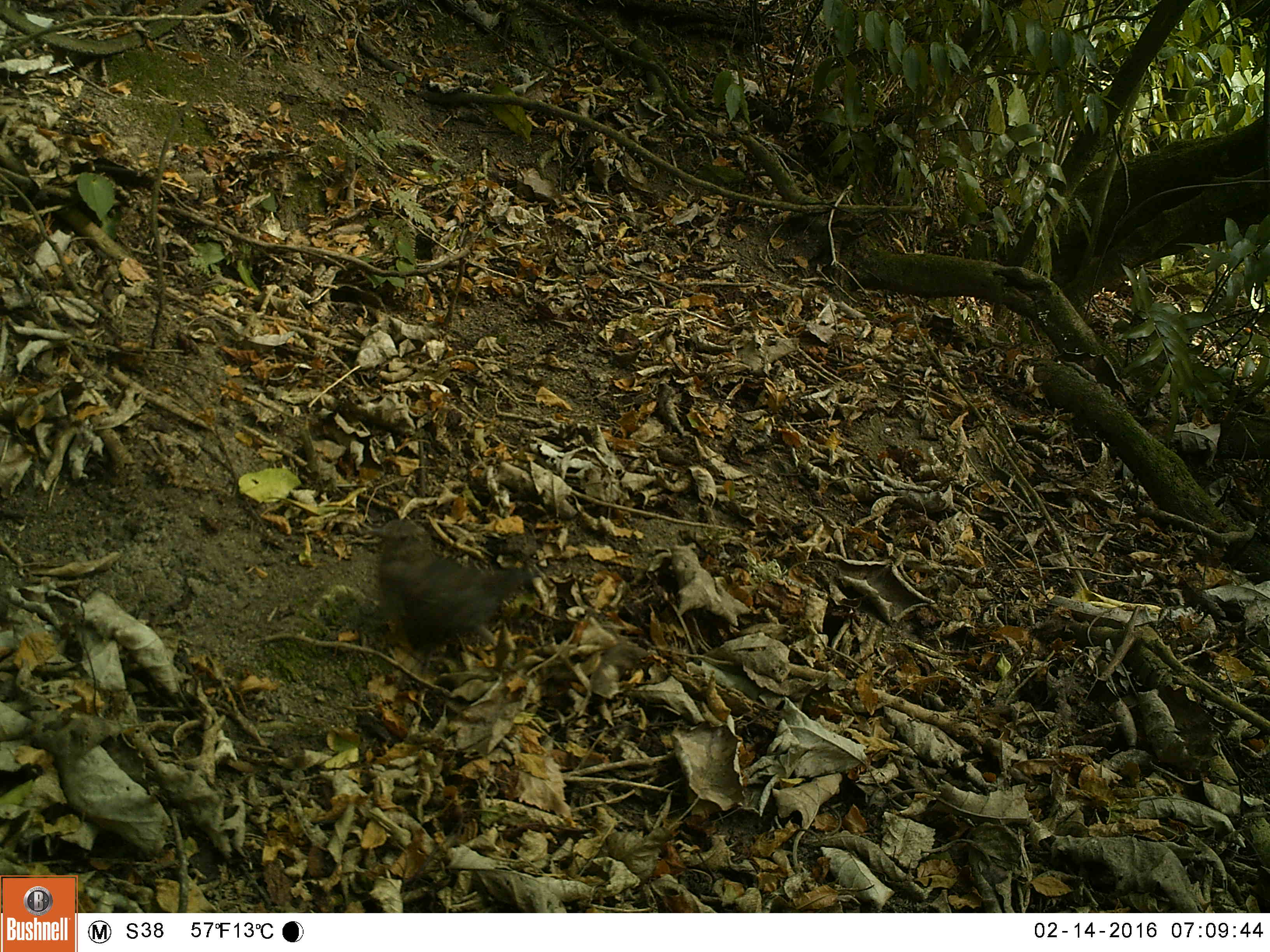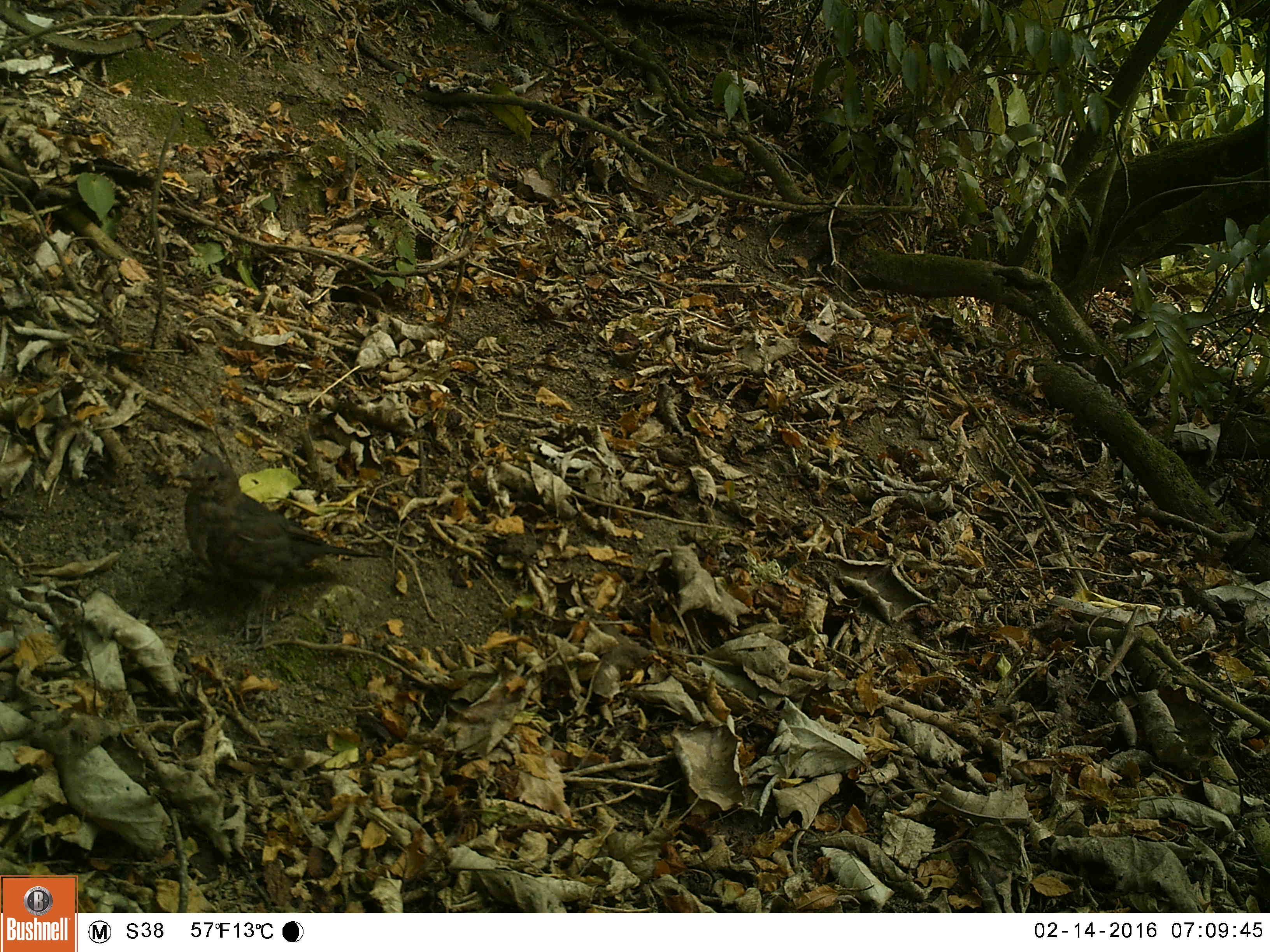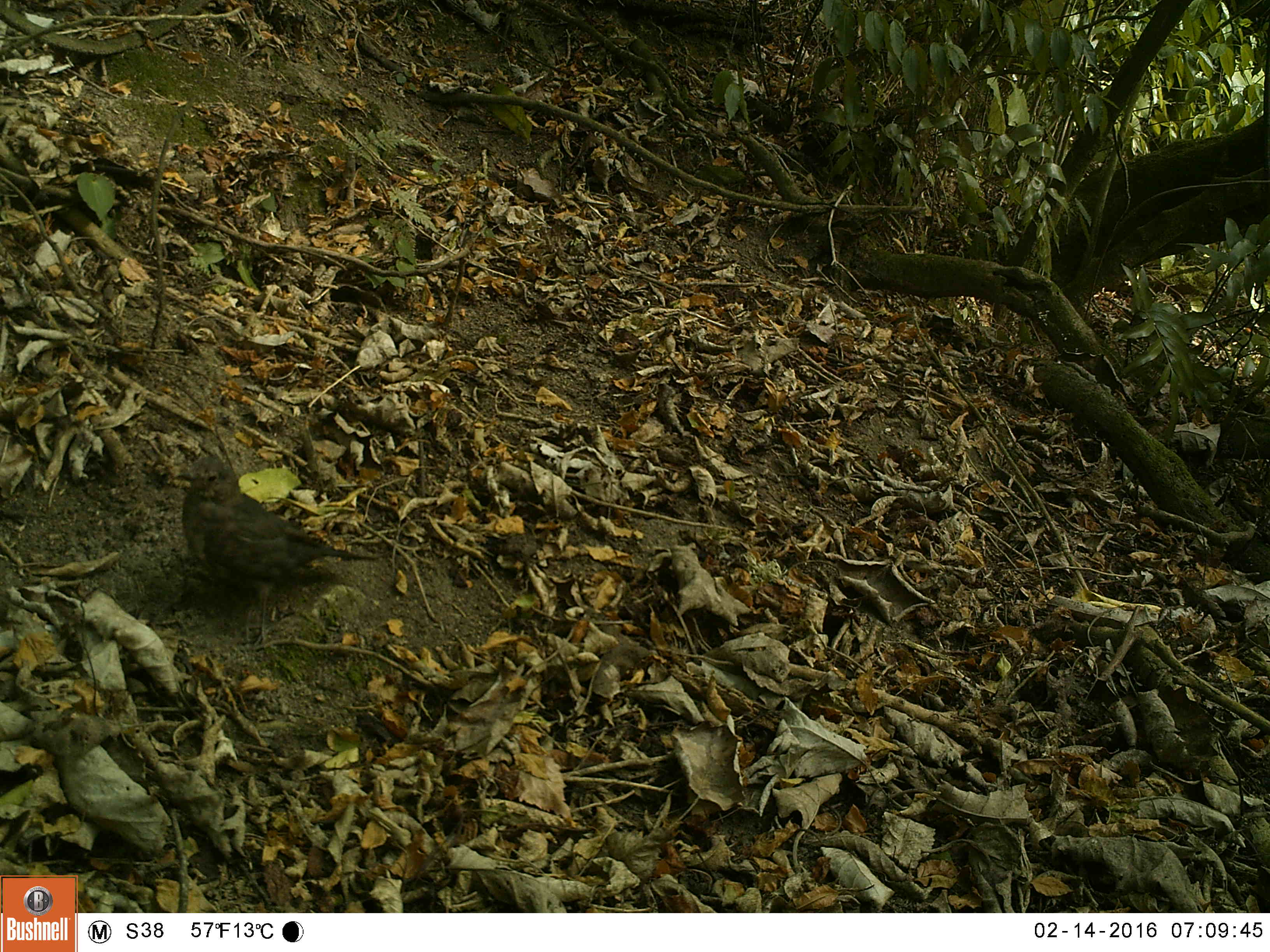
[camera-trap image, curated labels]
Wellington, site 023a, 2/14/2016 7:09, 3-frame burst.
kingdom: Animalia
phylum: Chordata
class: Aves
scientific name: Aves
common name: bird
Bird (Aves).